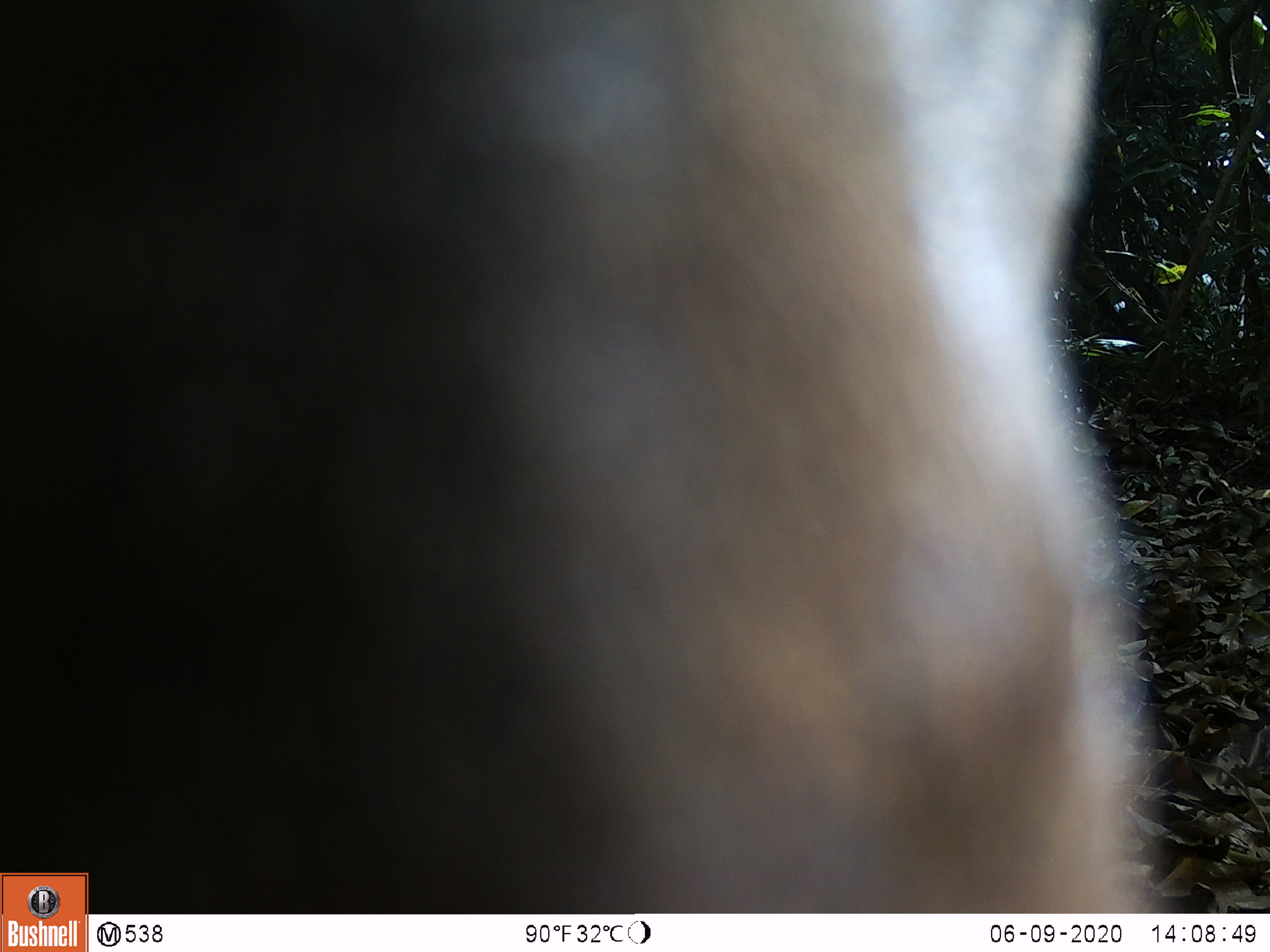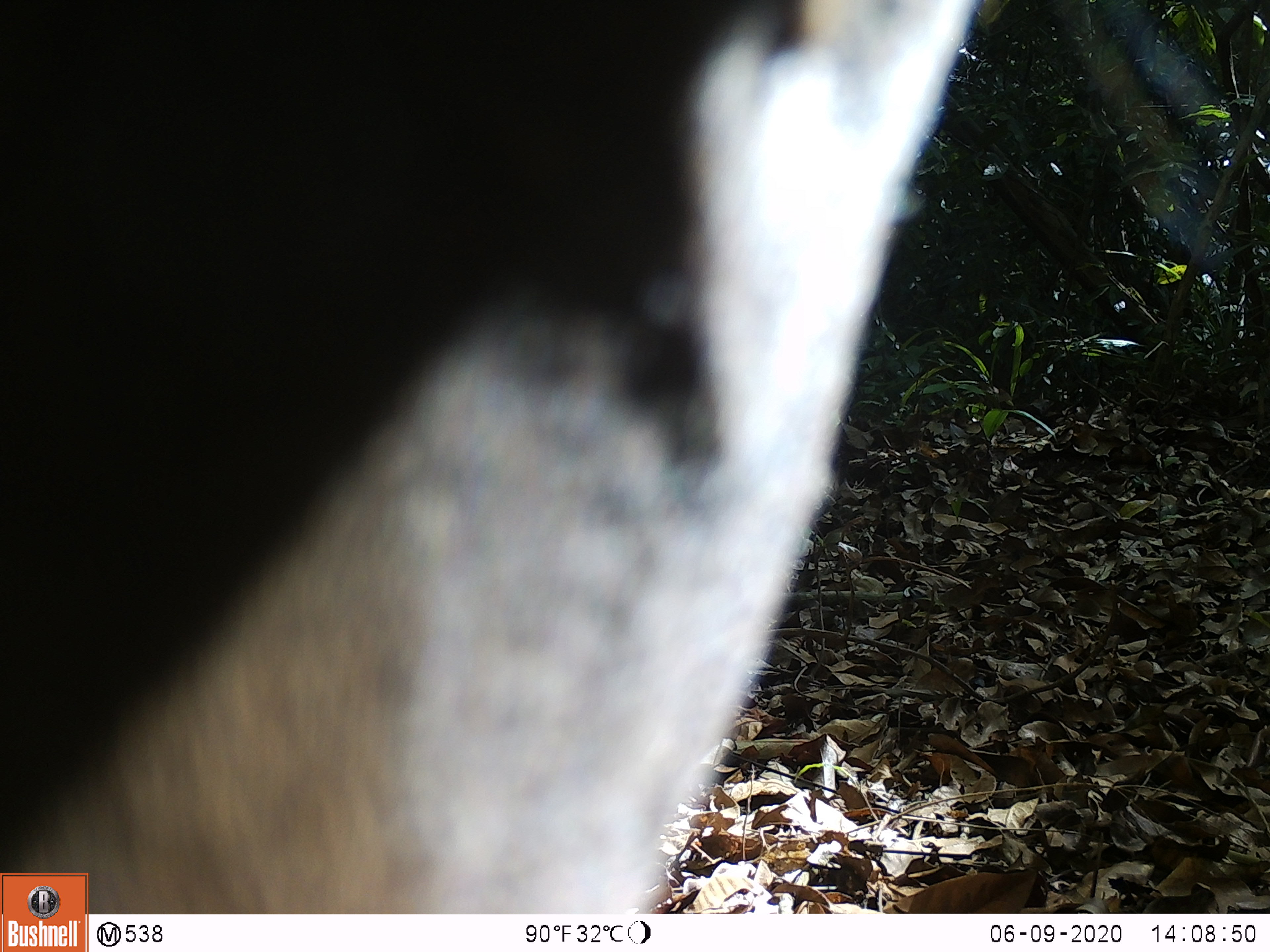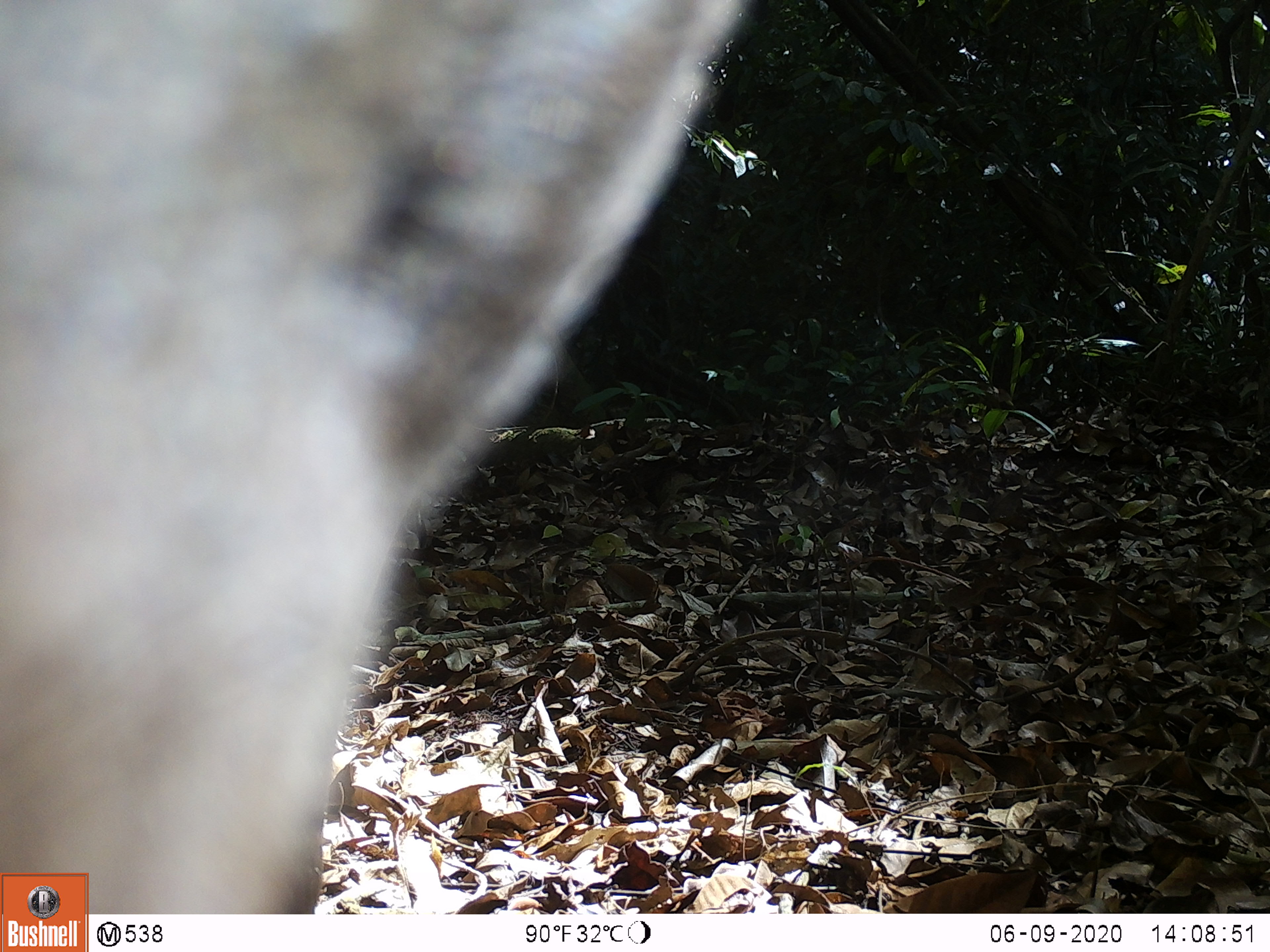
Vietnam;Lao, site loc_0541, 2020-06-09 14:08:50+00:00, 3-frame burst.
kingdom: Animalia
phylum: Chordata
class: Mammalia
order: Artiodactyla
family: Cervidae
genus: Muntiacus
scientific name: Muntiacus vuquangensis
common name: large-antlered muntjac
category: large antlered muntjac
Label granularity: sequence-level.